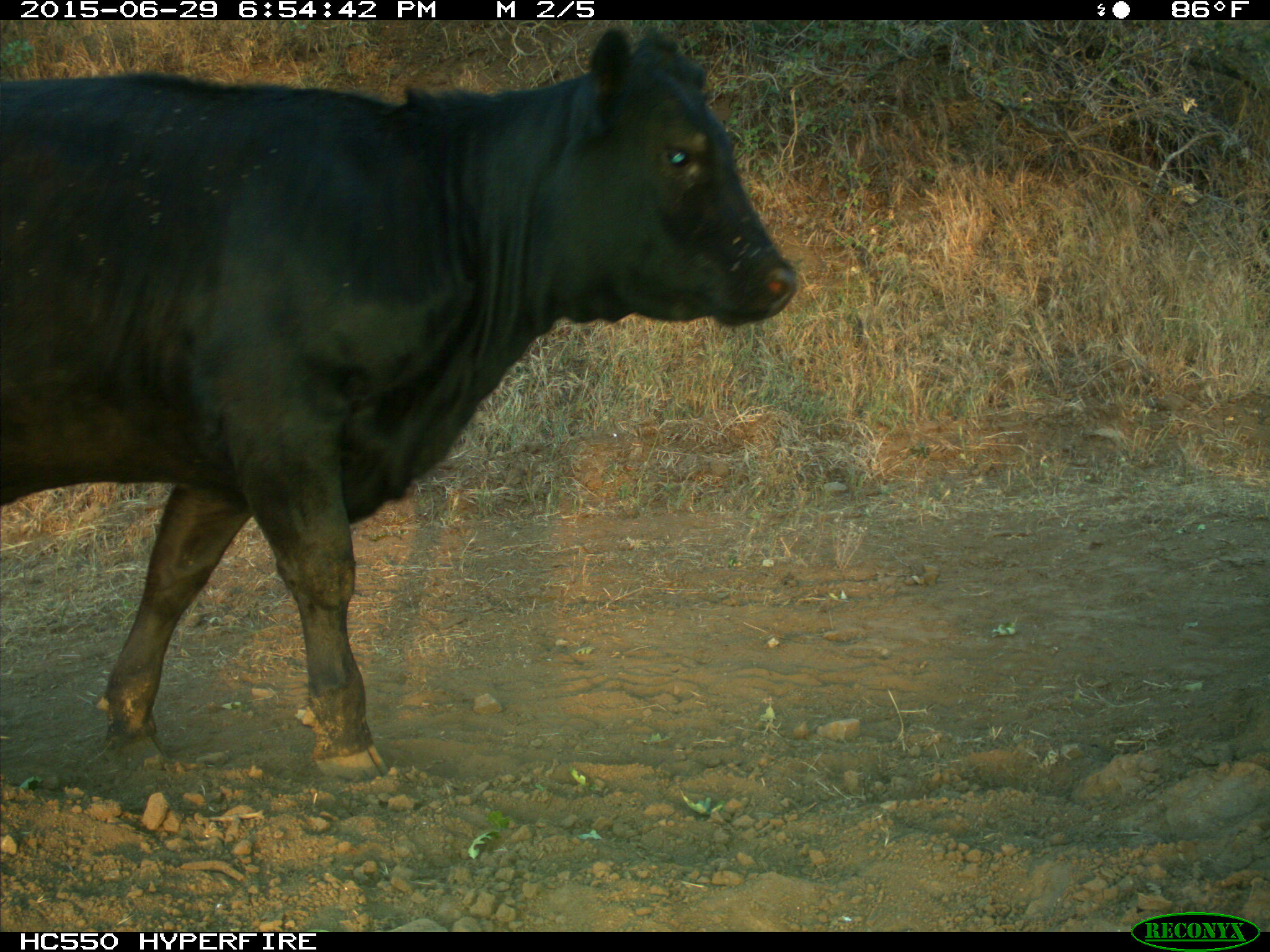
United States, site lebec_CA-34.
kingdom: Animalia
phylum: Chordata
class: Mammalia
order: Artiodactyla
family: Bovidae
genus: Bos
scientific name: Bos taurus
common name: domestic cow